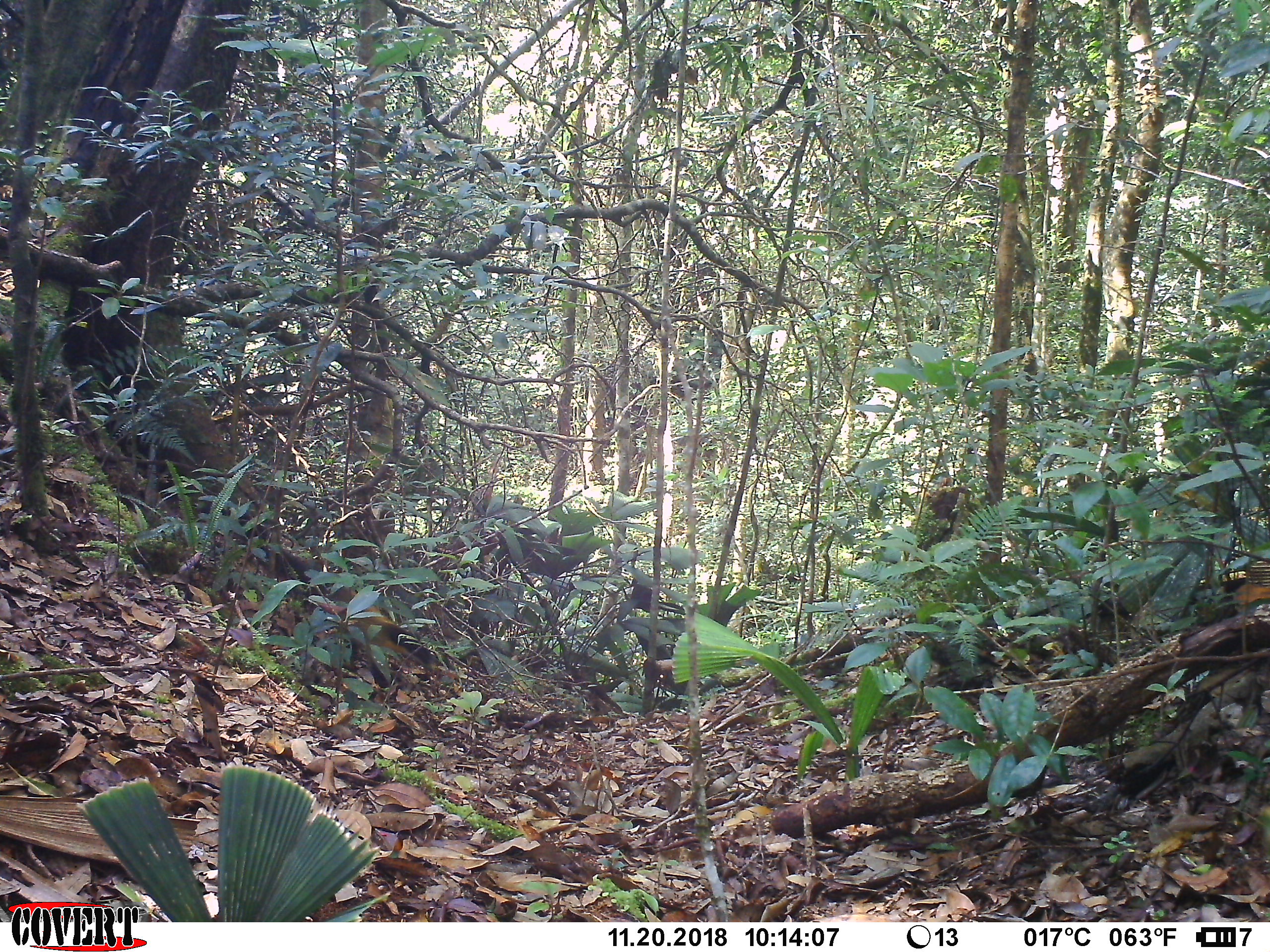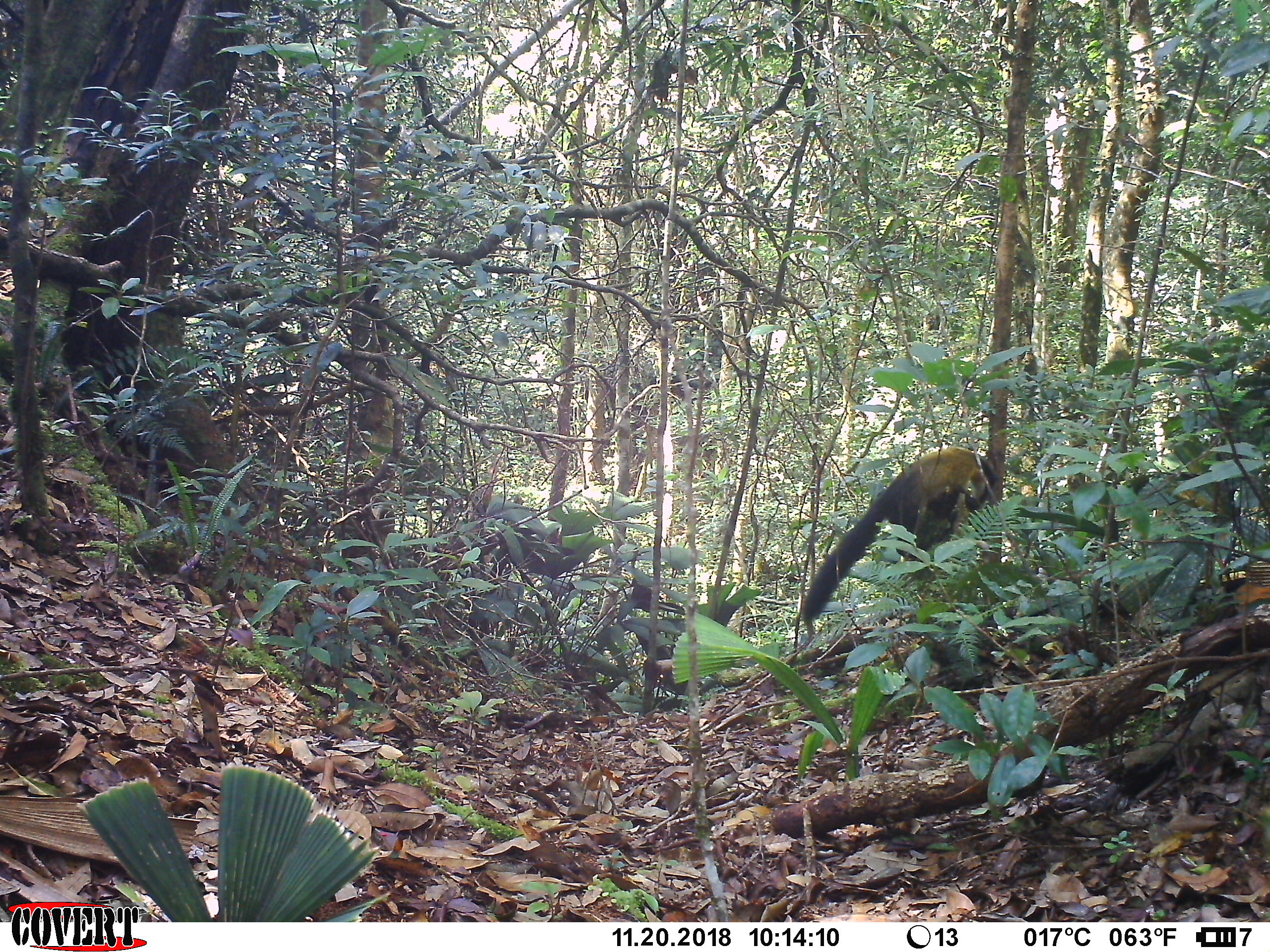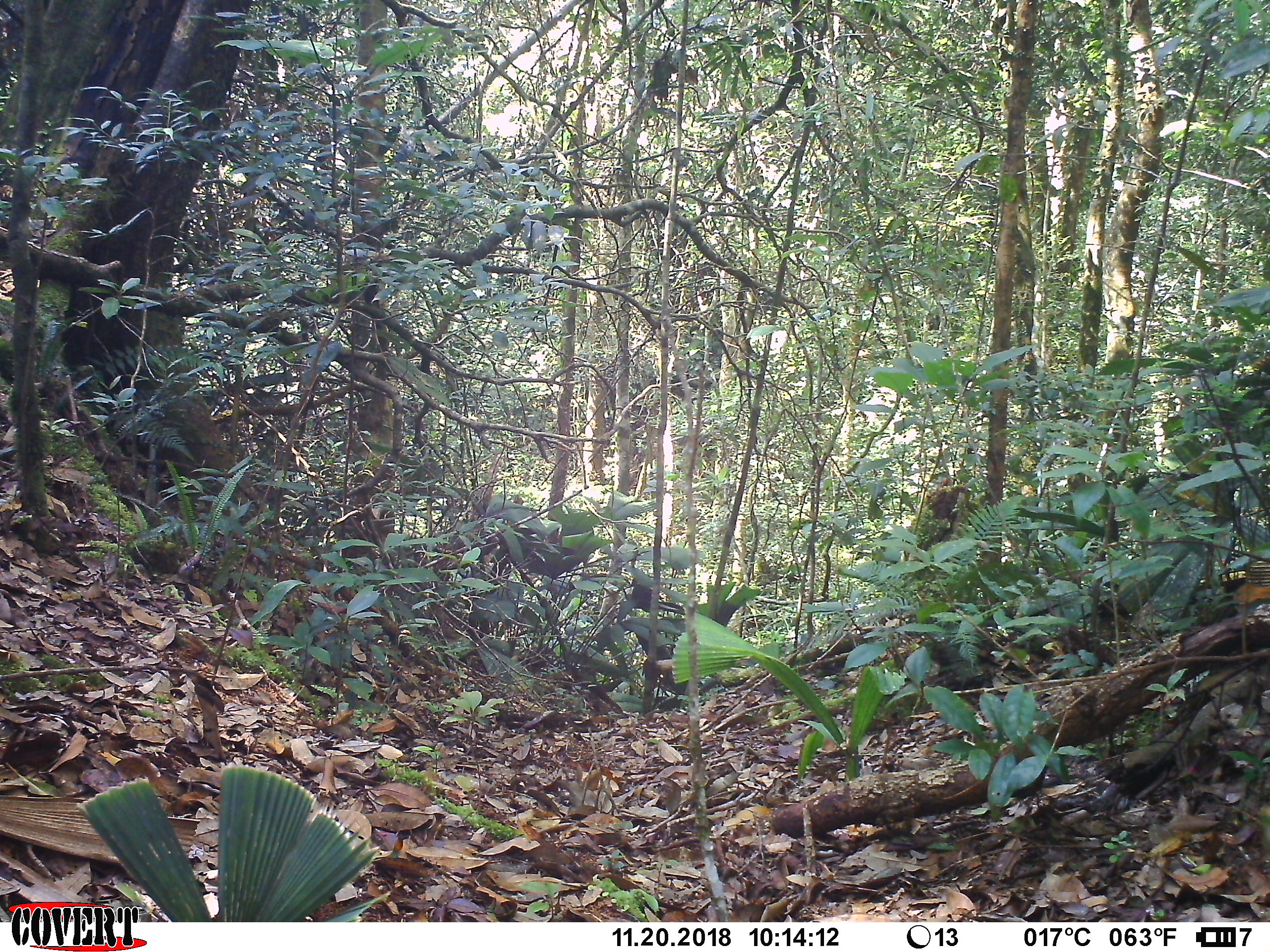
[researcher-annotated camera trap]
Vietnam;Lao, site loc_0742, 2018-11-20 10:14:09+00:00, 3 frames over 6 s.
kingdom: Animalia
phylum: Chordata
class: Mammalia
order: Carnivora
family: Mustelidae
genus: Martes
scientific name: Martes flavigula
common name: yellow-throated marten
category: yellow throated marten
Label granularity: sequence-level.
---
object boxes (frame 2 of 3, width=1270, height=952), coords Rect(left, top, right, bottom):
yellow throated marten: Rect(800, 446, 997, 627)